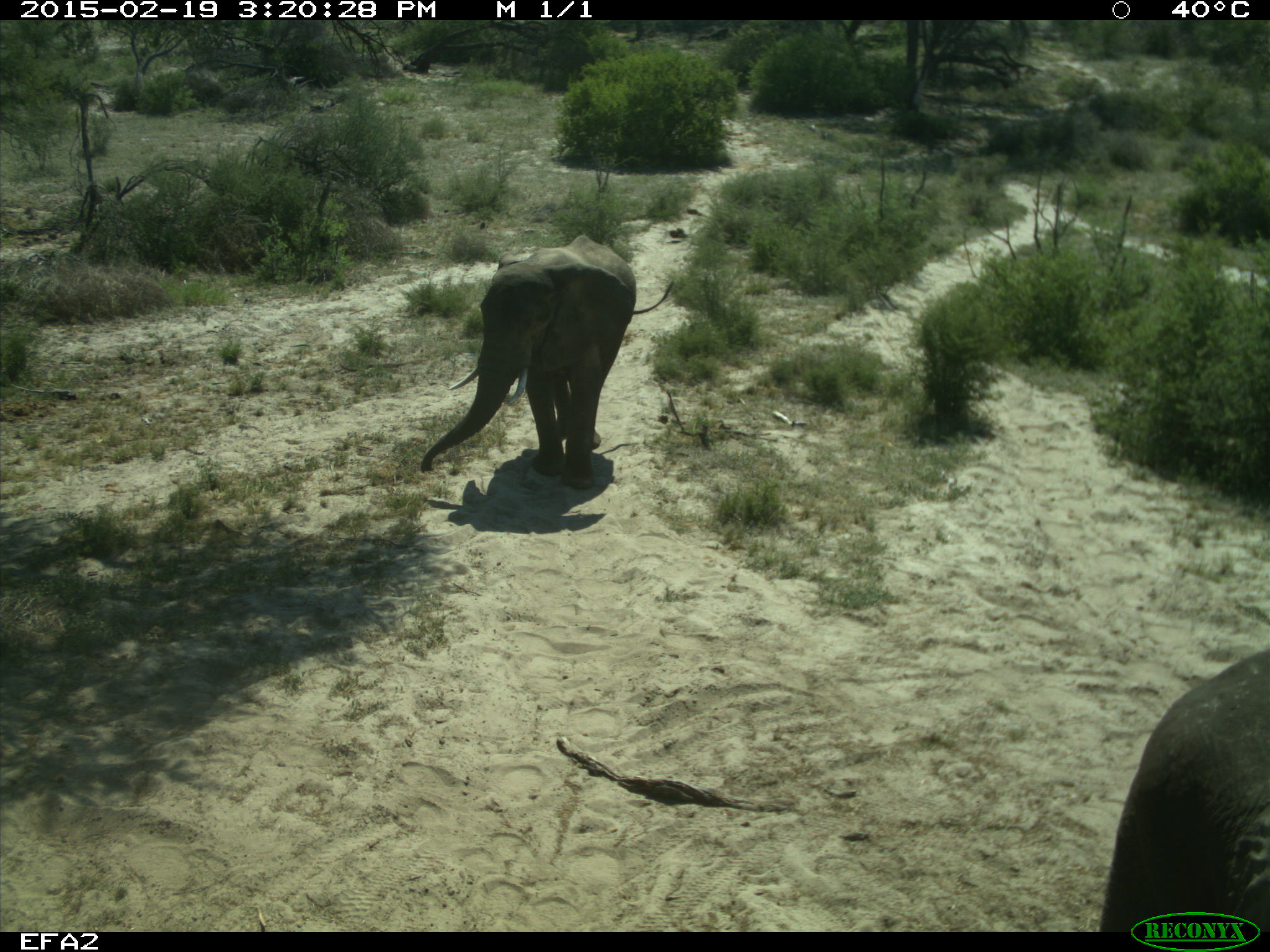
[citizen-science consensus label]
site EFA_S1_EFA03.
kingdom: Animalia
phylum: Chordata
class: Mammalia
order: Proboscidea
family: Elephantidae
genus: Loxodonta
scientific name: Loxodonta africana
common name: african bush elephant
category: elephant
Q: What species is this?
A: Elephant (african bush elephant) (Loxodonta africana).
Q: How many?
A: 2.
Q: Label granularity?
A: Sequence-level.